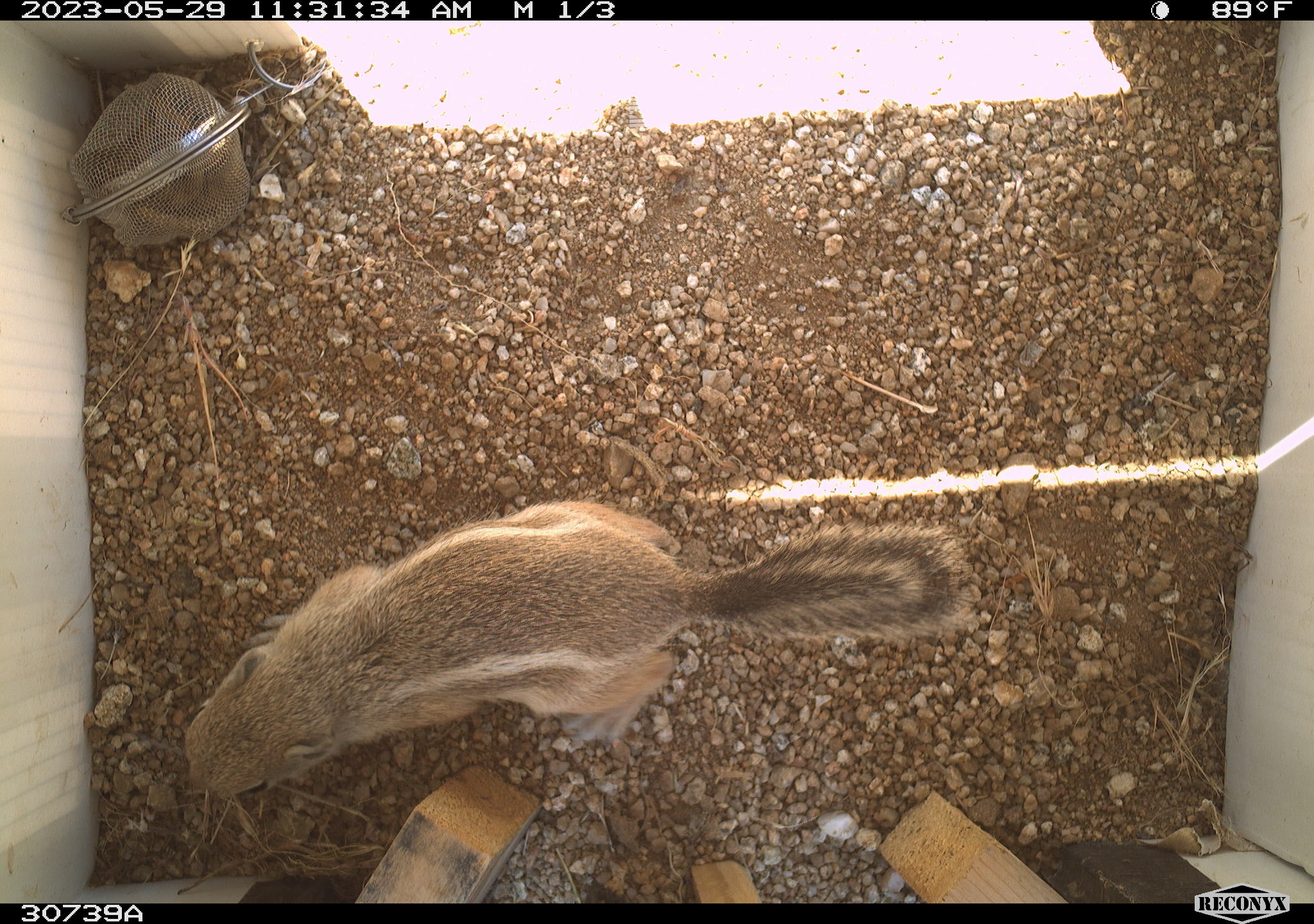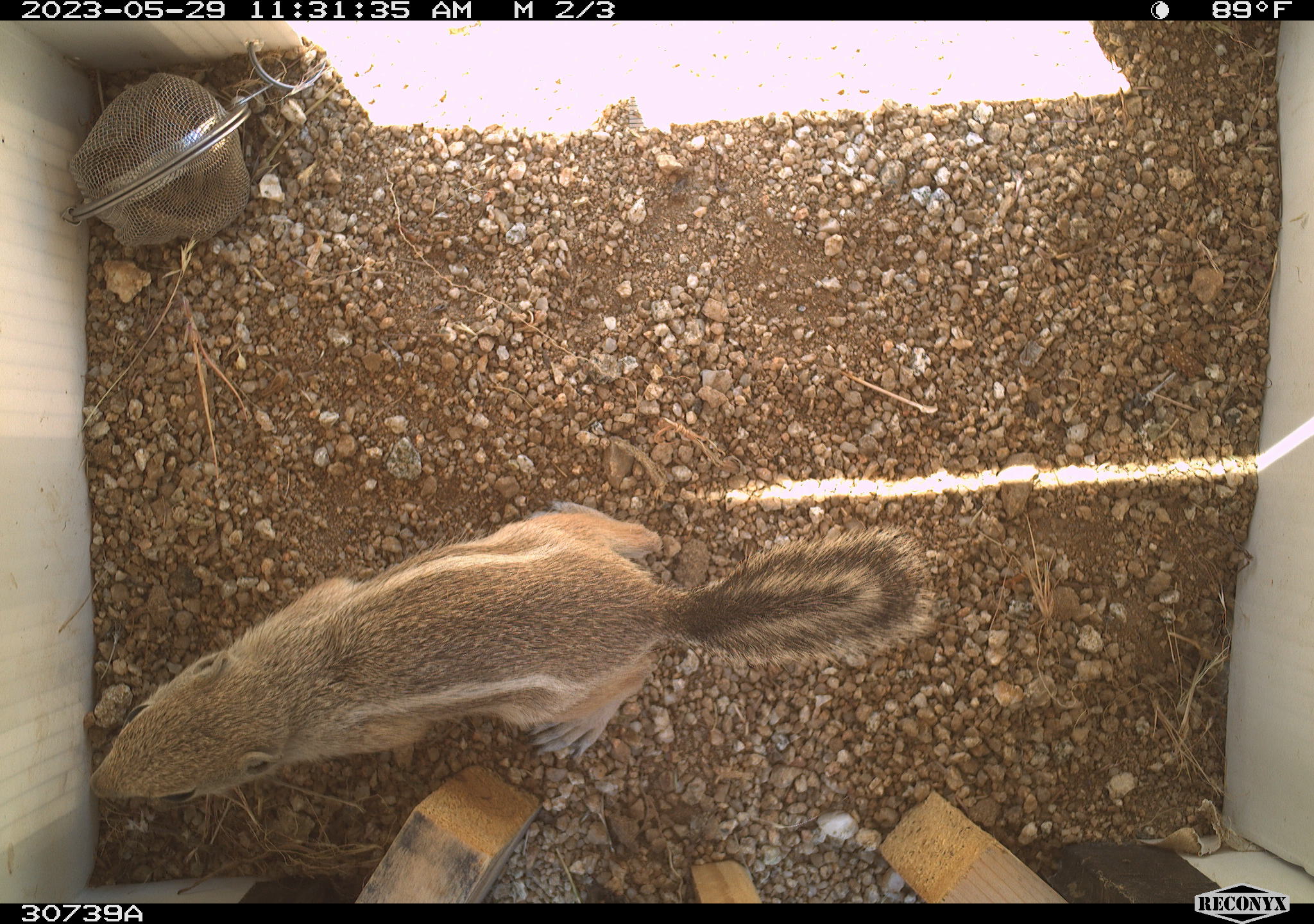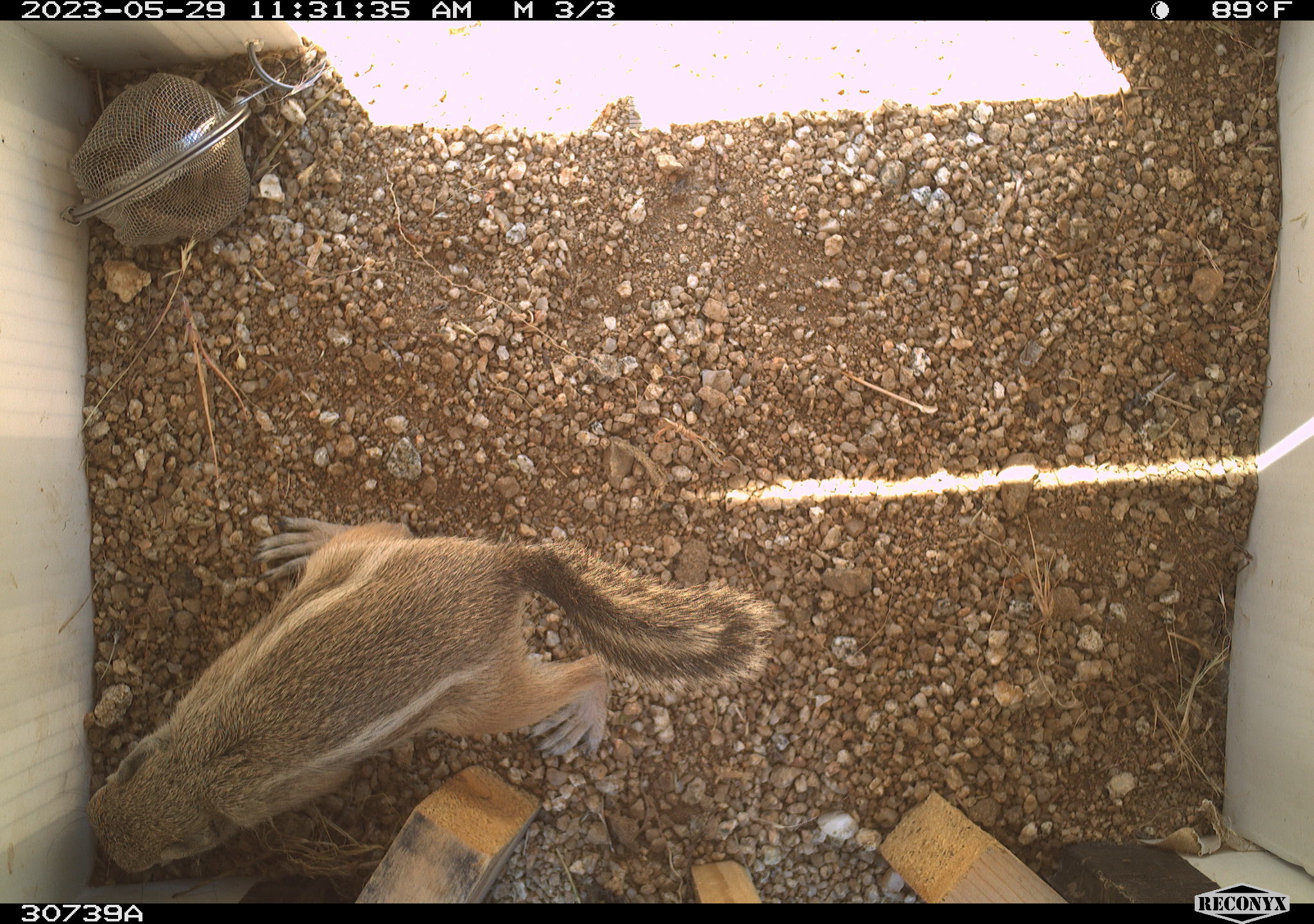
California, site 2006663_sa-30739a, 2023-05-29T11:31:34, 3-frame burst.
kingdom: Animalia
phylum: Chordata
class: Mammalia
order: Rodentia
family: Sciuridae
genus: Ammospermophilus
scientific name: Ammospermophilus leucurus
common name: white-tailed antelope squirrel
White-tailed antelope squirrel (Ammospermophilus leucurus).